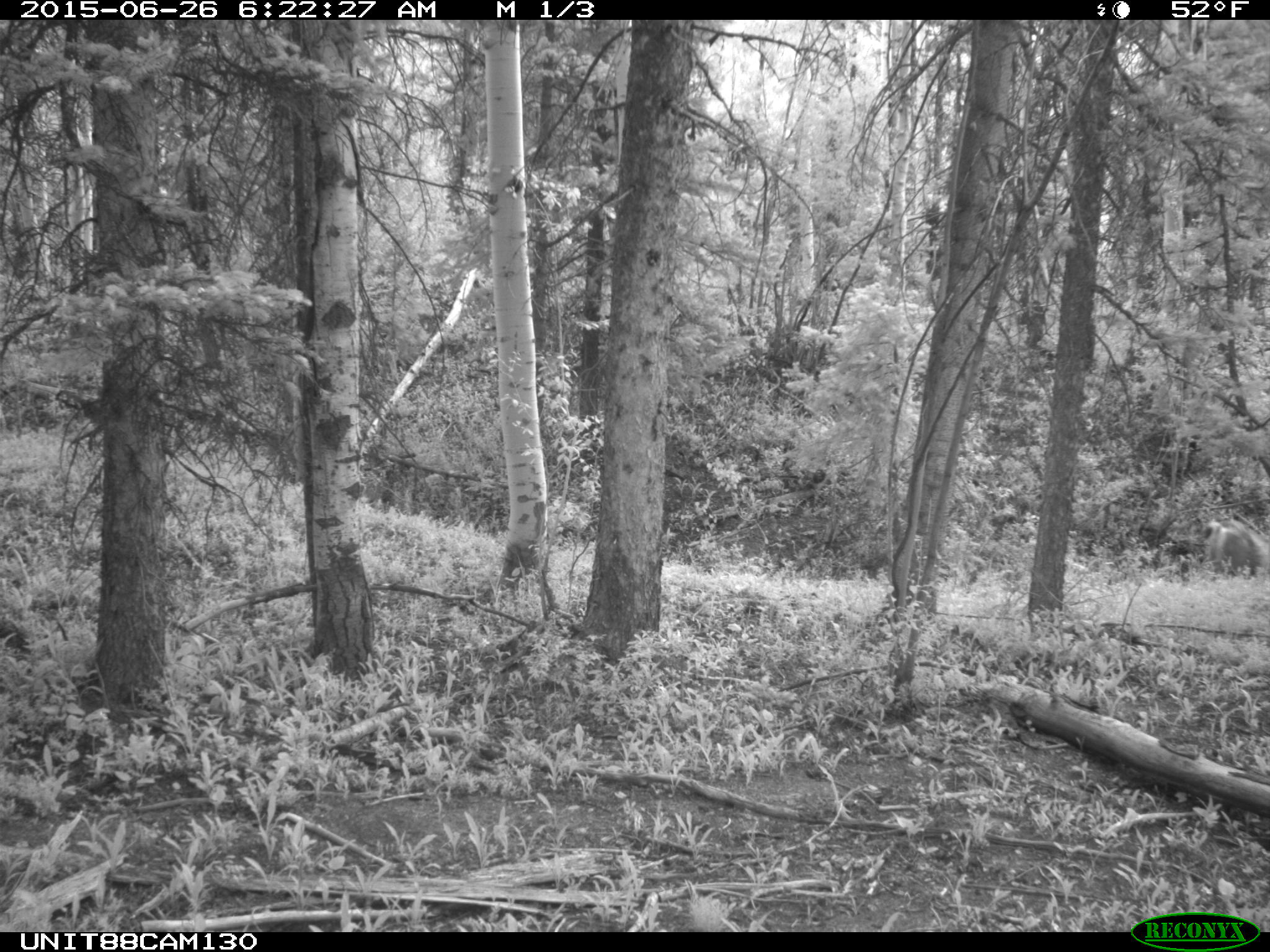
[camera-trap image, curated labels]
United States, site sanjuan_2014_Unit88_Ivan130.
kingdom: Animalia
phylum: Chordata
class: Mammalia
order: Artiodactyla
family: Cervidae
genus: Odocoileus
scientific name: Odocoileus hemionus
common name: mule deer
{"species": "Odocoileus hemionus (mule deer)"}